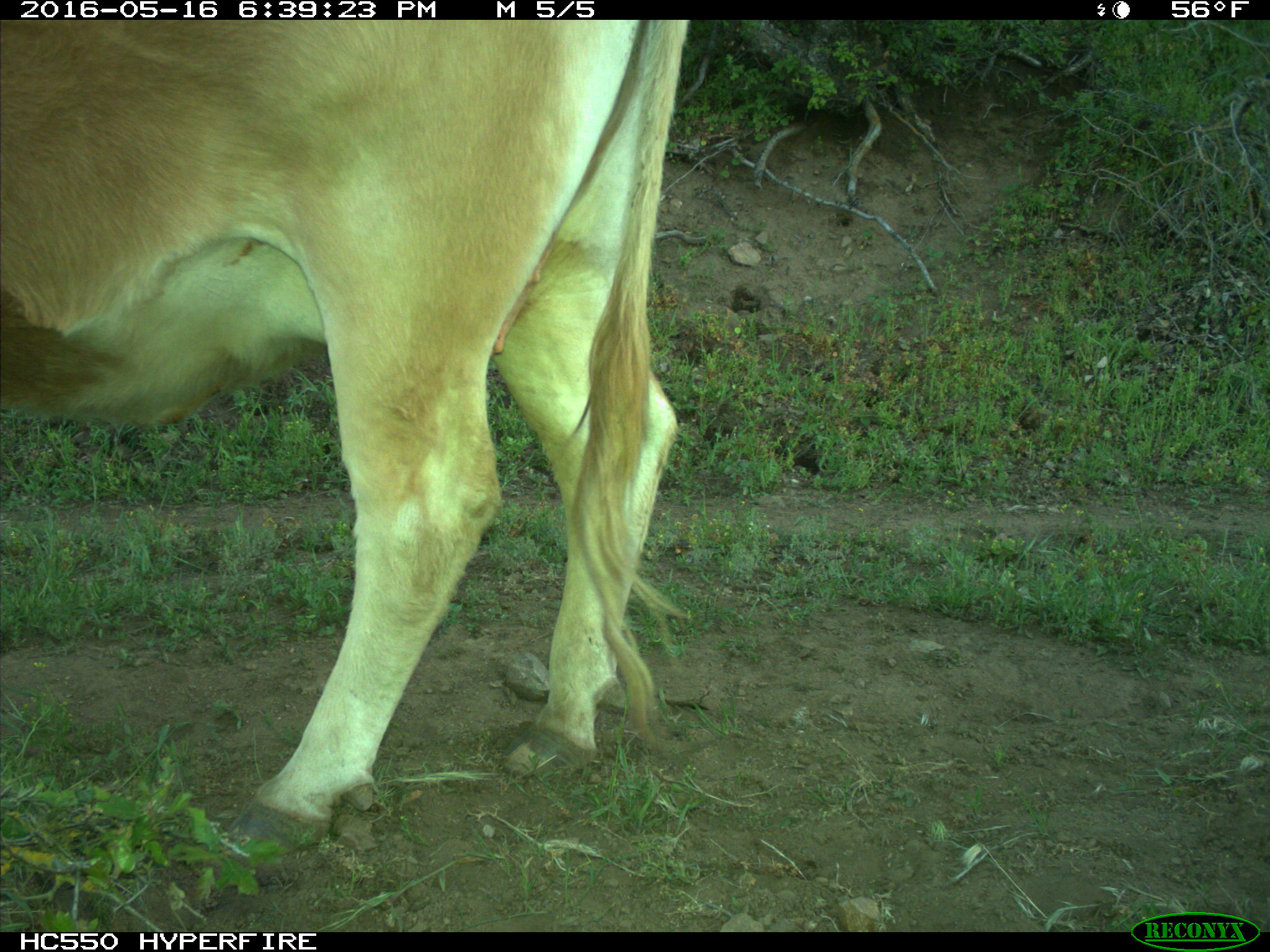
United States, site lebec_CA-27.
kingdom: Animalia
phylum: Chordata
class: Mammalia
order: Artiodactyla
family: Bovidae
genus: Bos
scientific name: Bos taurus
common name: domestic cow